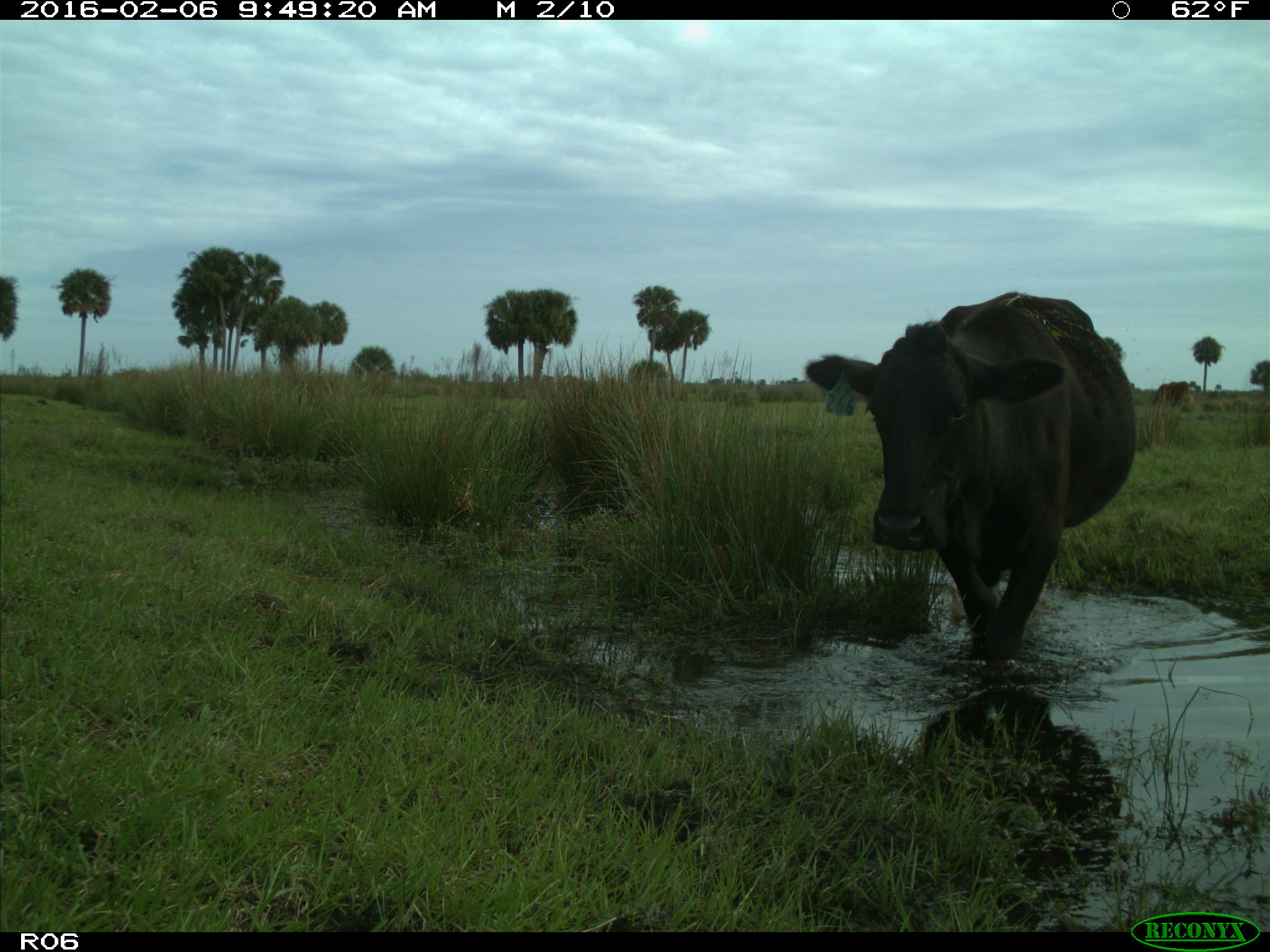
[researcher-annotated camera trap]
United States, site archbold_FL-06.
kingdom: Animalia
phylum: Chordata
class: Mammalia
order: Artiodactyla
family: Bovidae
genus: Bos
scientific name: Bos taurus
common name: domestic cow